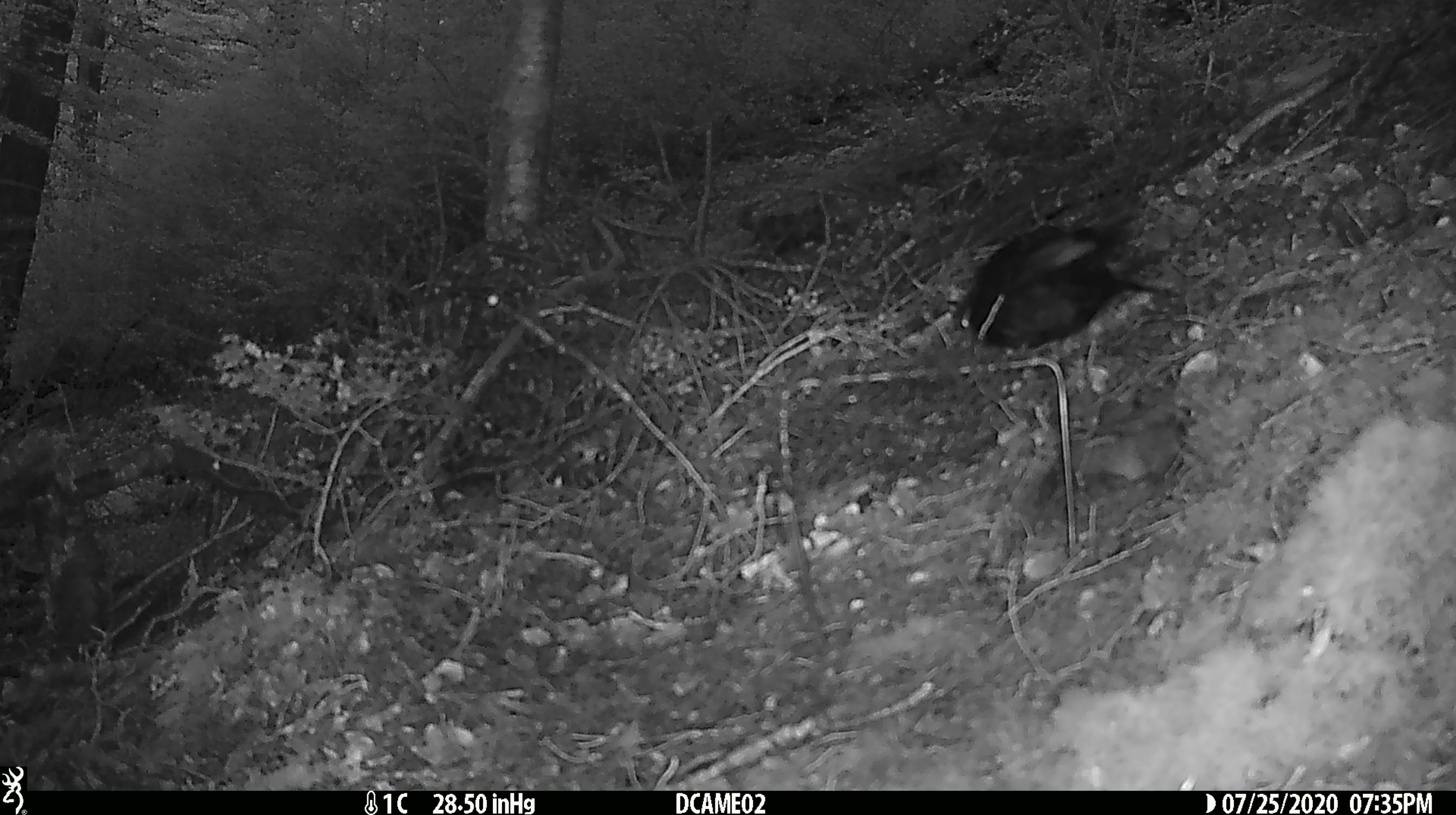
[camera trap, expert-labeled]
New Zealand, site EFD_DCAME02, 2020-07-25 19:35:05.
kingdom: Animalia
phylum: Chordata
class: Aves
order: Passeriformes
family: Turdidae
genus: Turdus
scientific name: Turdus merula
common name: eurasian blackbird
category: blackbird